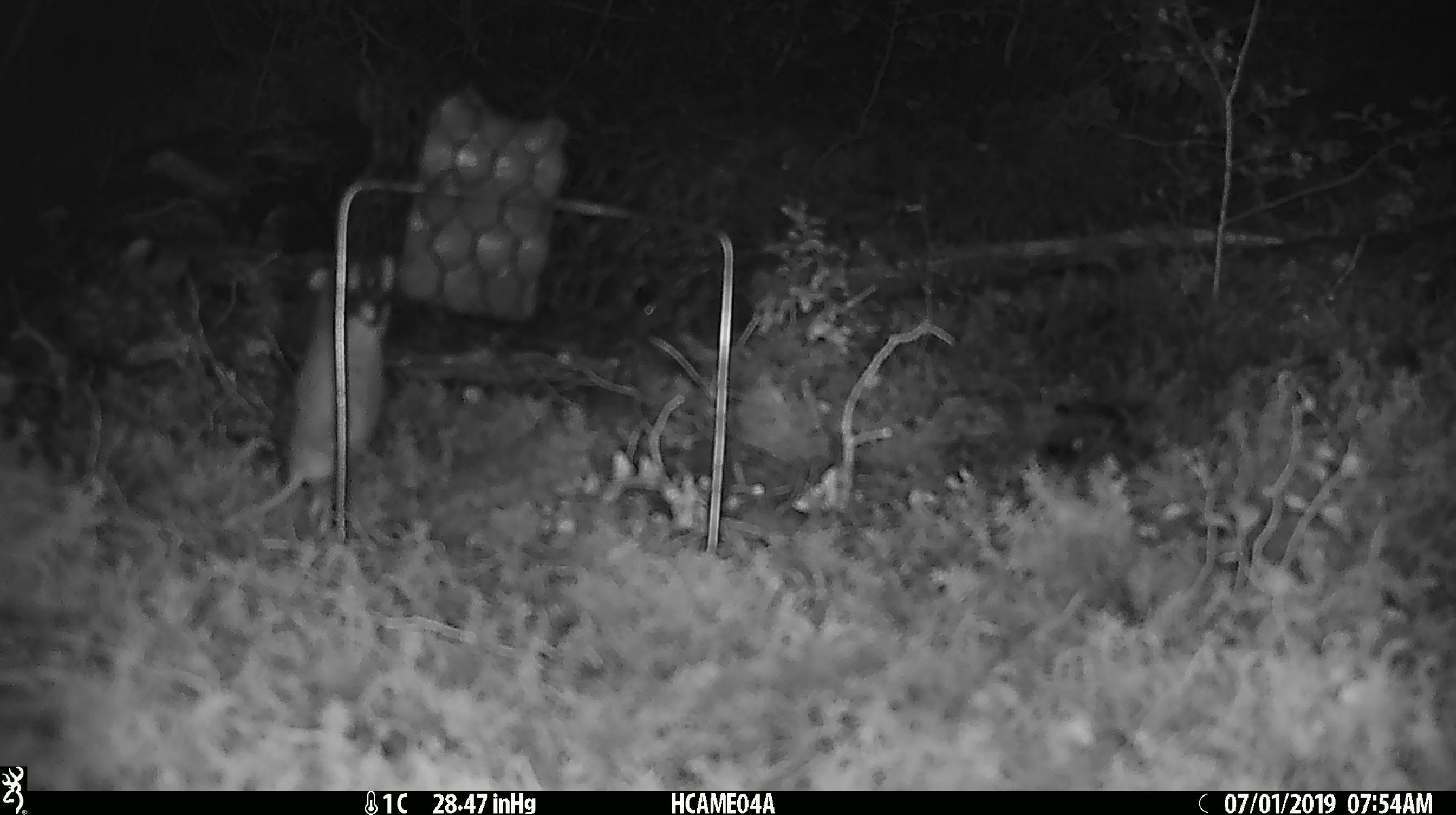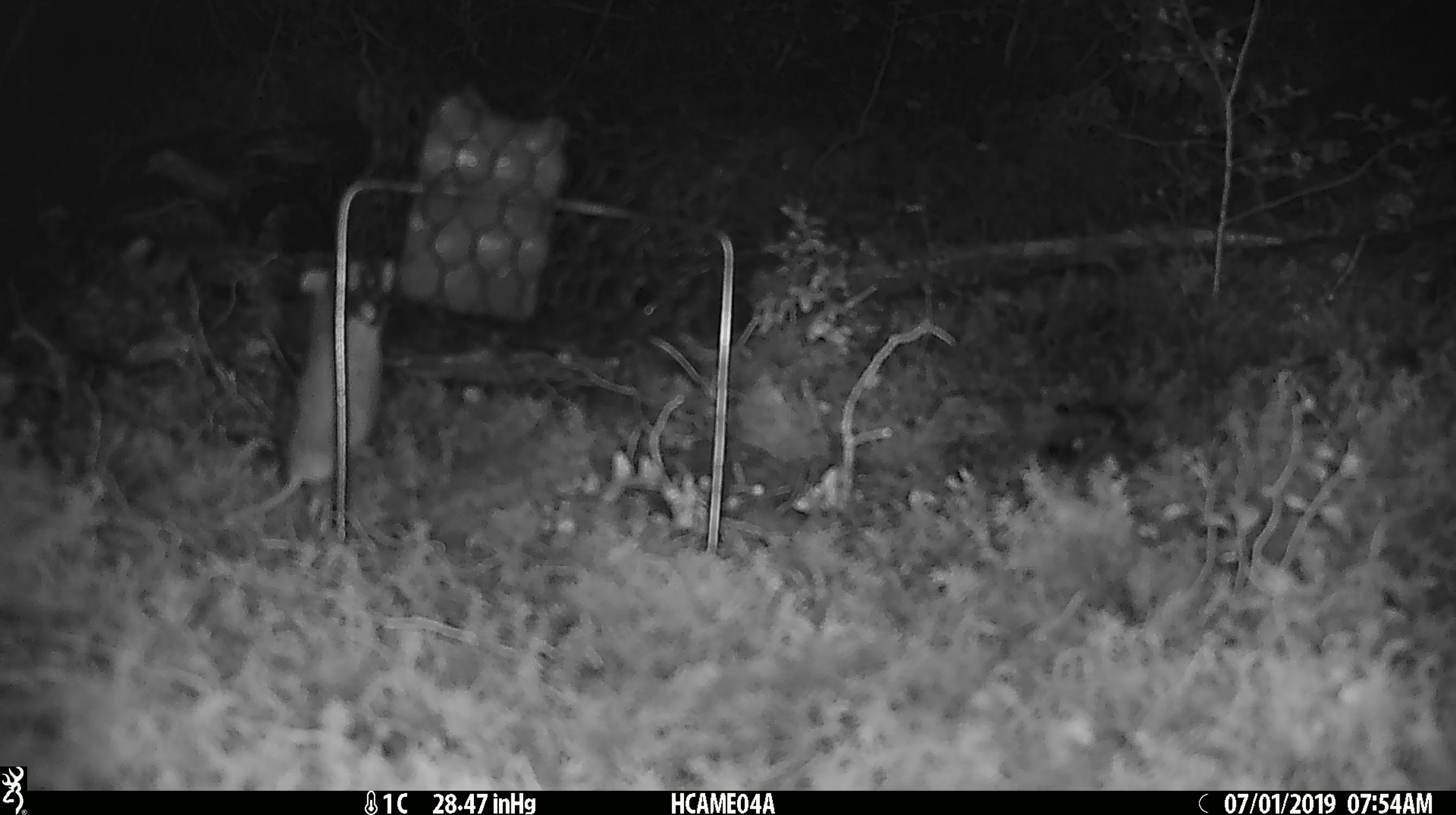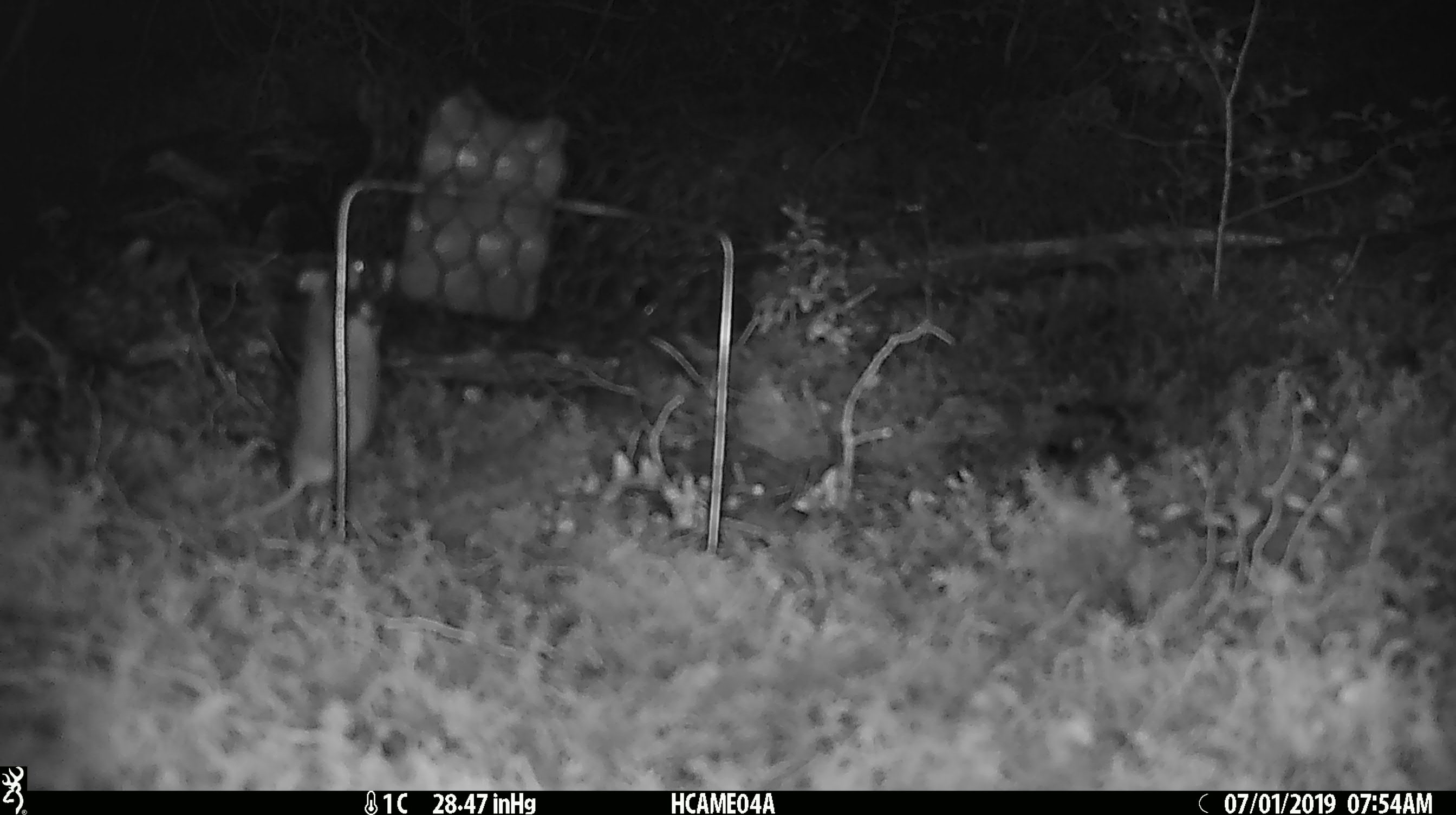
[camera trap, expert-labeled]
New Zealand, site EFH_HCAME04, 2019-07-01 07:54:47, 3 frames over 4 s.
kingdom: Animalia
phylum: Chordata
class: Mammalia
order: Rodentia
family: Muridae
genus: Mus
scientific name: Mus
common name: mouse